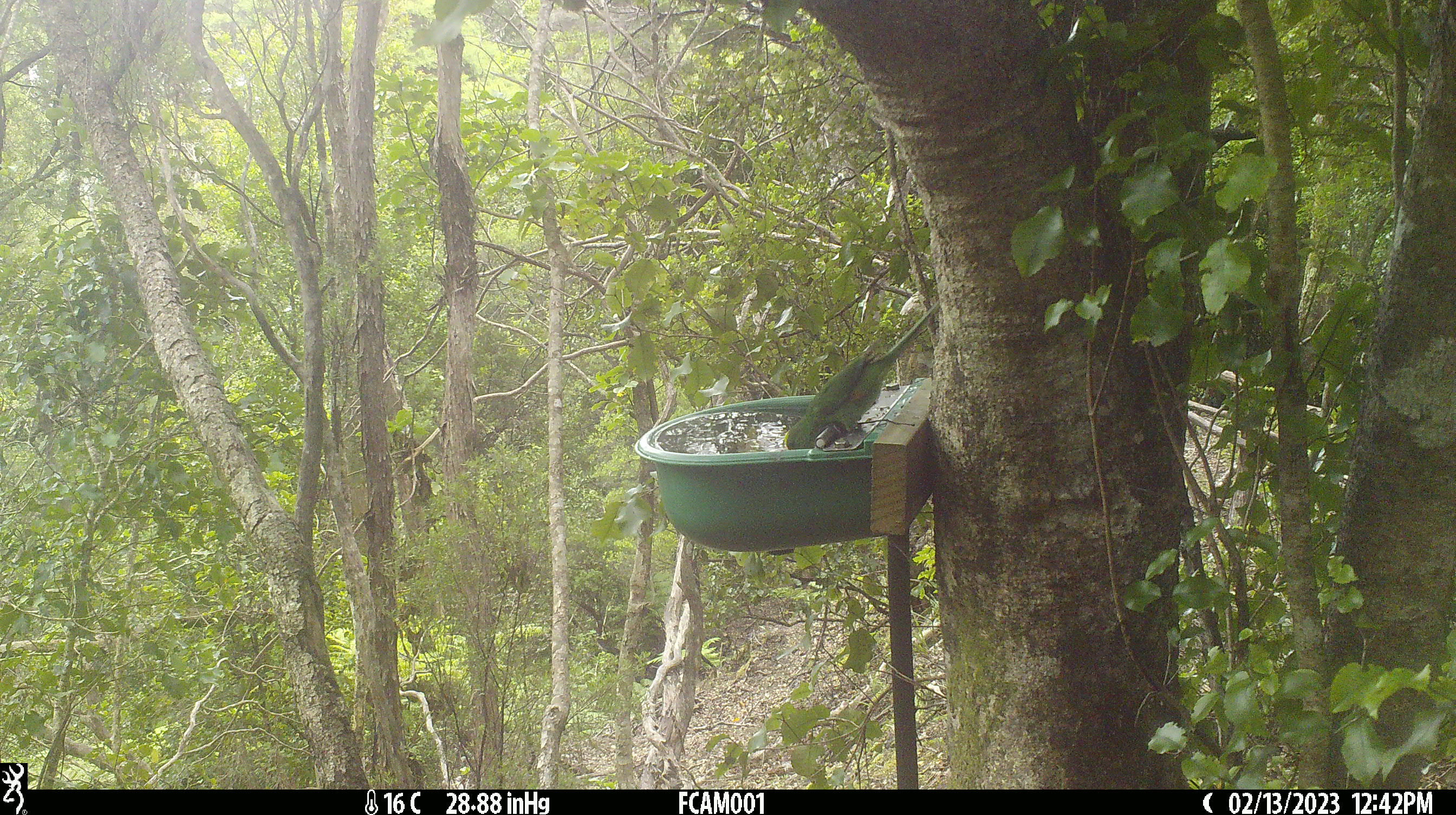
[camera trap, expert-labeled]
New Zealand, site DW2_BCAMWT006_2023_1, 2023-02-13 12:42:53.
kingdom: Animalia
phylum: Chordata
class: Aves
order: Psittaciformes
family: Psittaculidae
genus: Cyanoramphus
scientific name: Cyanoramphus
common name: parakeet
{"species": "parakeet (Cyanoramphus)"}